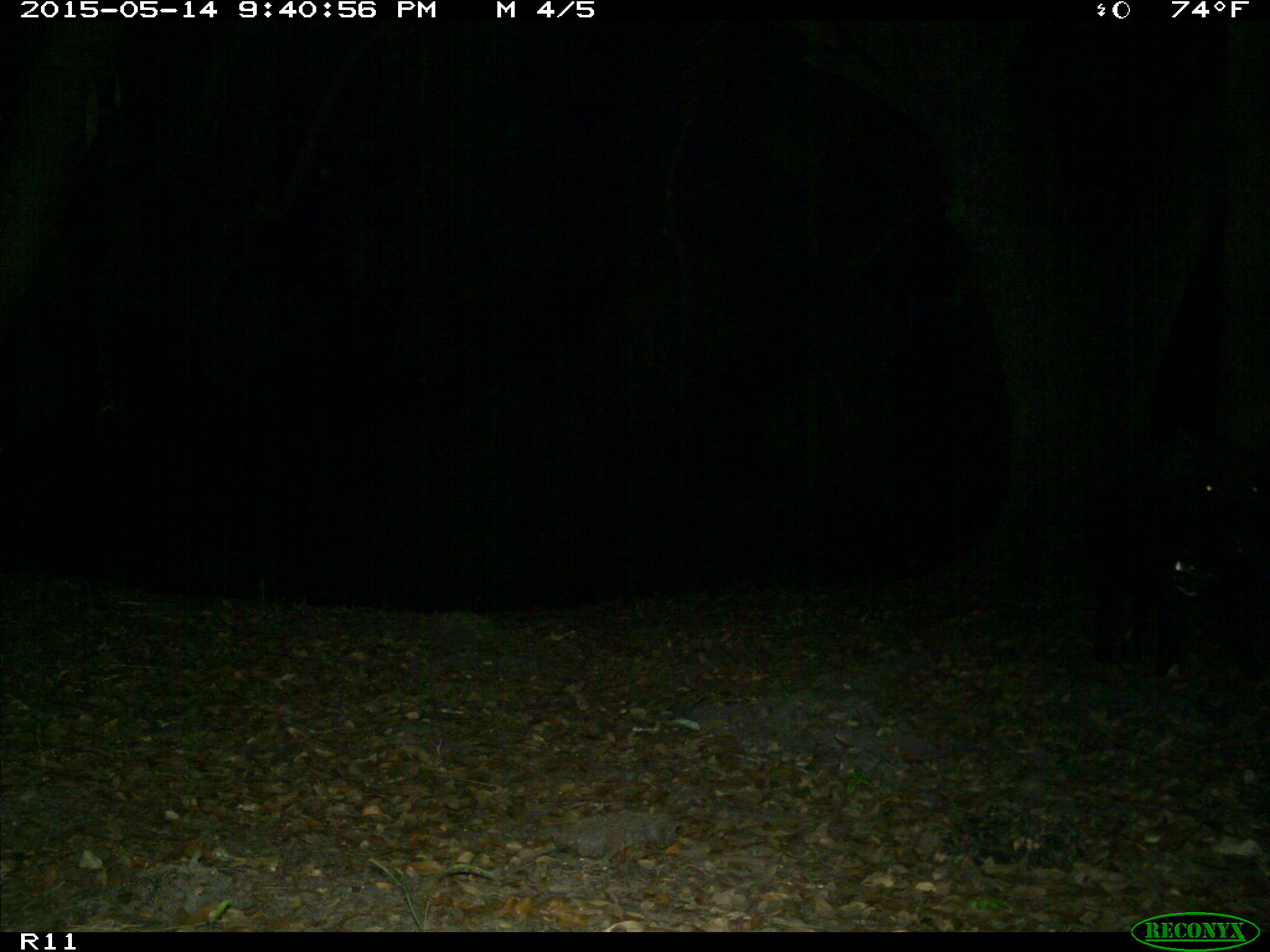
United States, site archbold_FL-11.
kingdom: Animalia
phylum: Chordata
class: Mammalia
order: Artiodactyla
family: Suidae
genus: Sus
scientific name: Sus scrofa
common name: wild boar